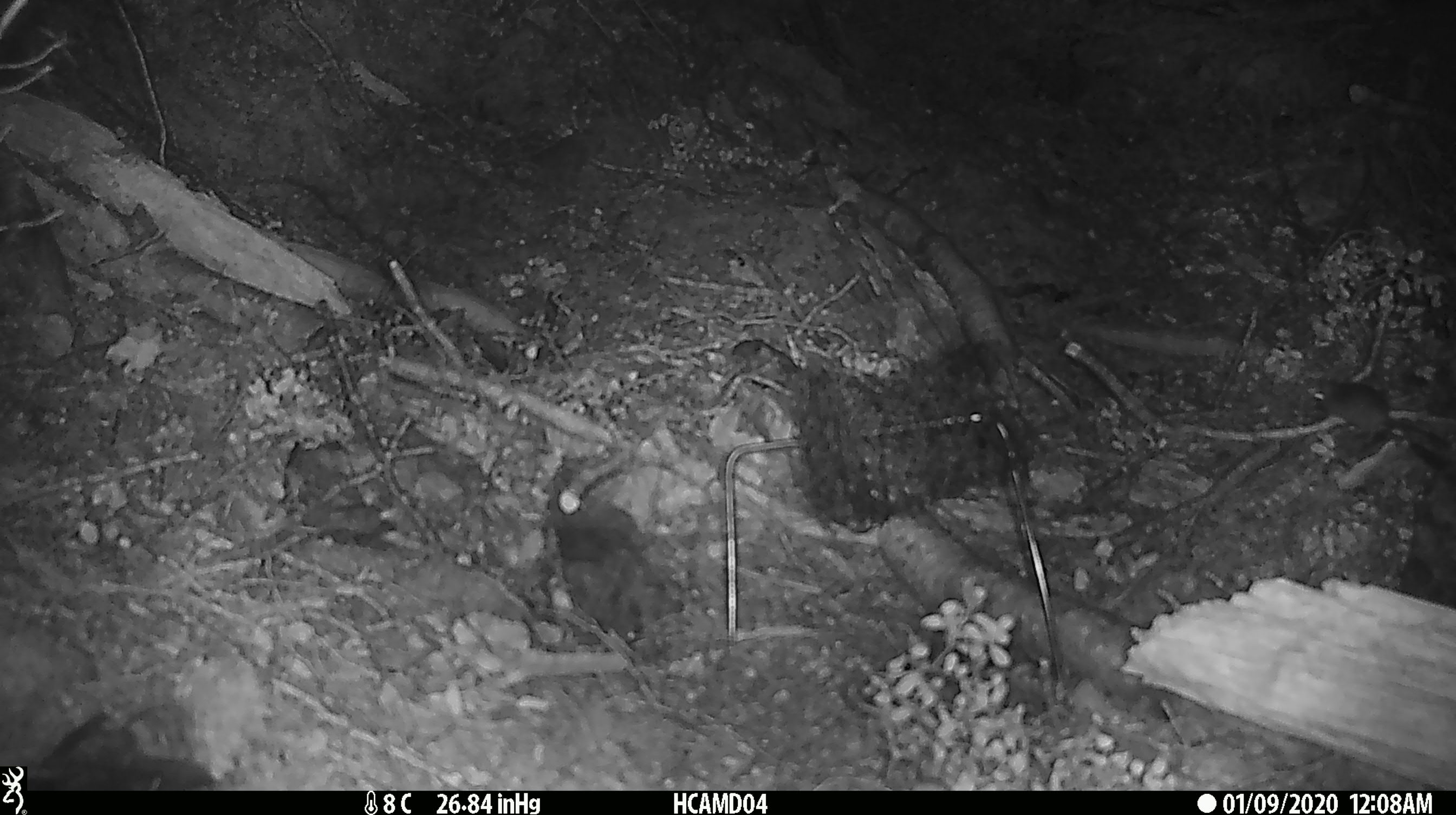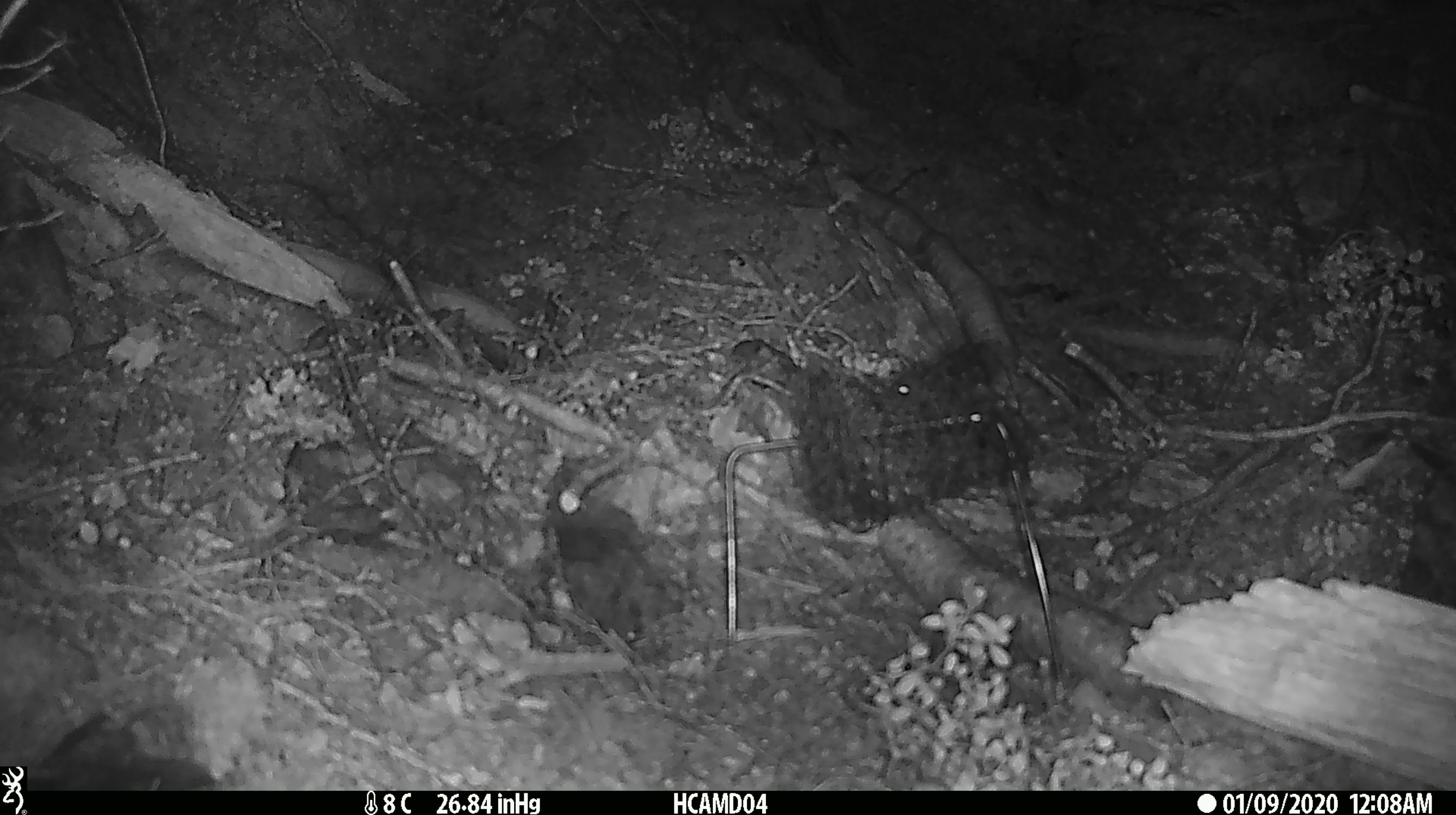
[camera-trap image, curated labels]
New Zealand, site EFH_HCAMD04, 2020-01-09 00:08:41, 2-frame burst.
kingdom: Animalia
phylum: Chordata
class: Mammalia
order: Rodentia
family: Muridae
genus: Mus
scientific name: Mus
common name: mouse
Mouse (Mus).